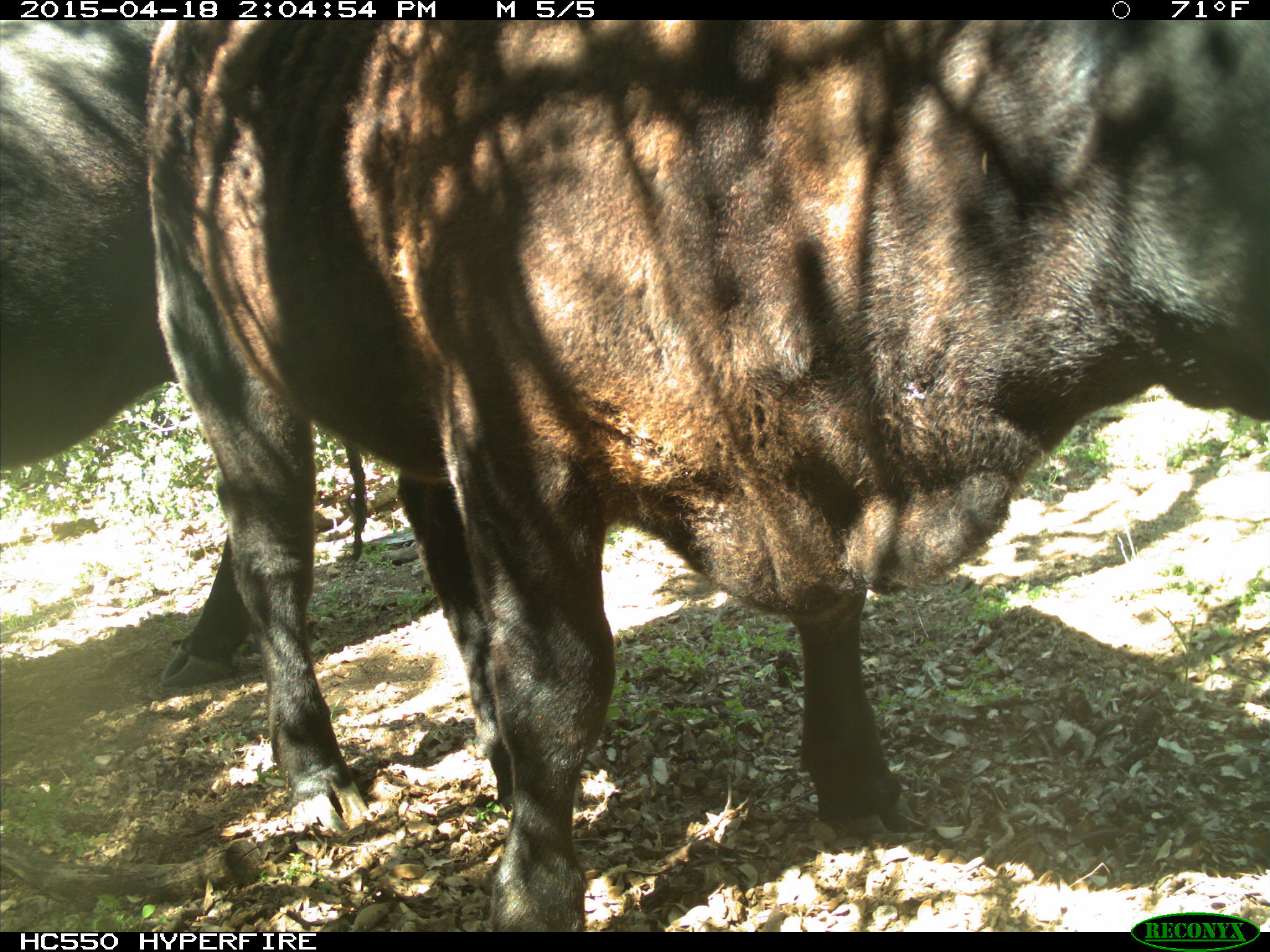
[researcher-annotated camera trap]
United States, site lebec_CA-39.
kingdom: Animalia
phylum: Chordata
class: Mammalia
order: Artiodactyla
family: Bovidae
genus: Bos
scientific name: Bos taurus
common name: domestic cow